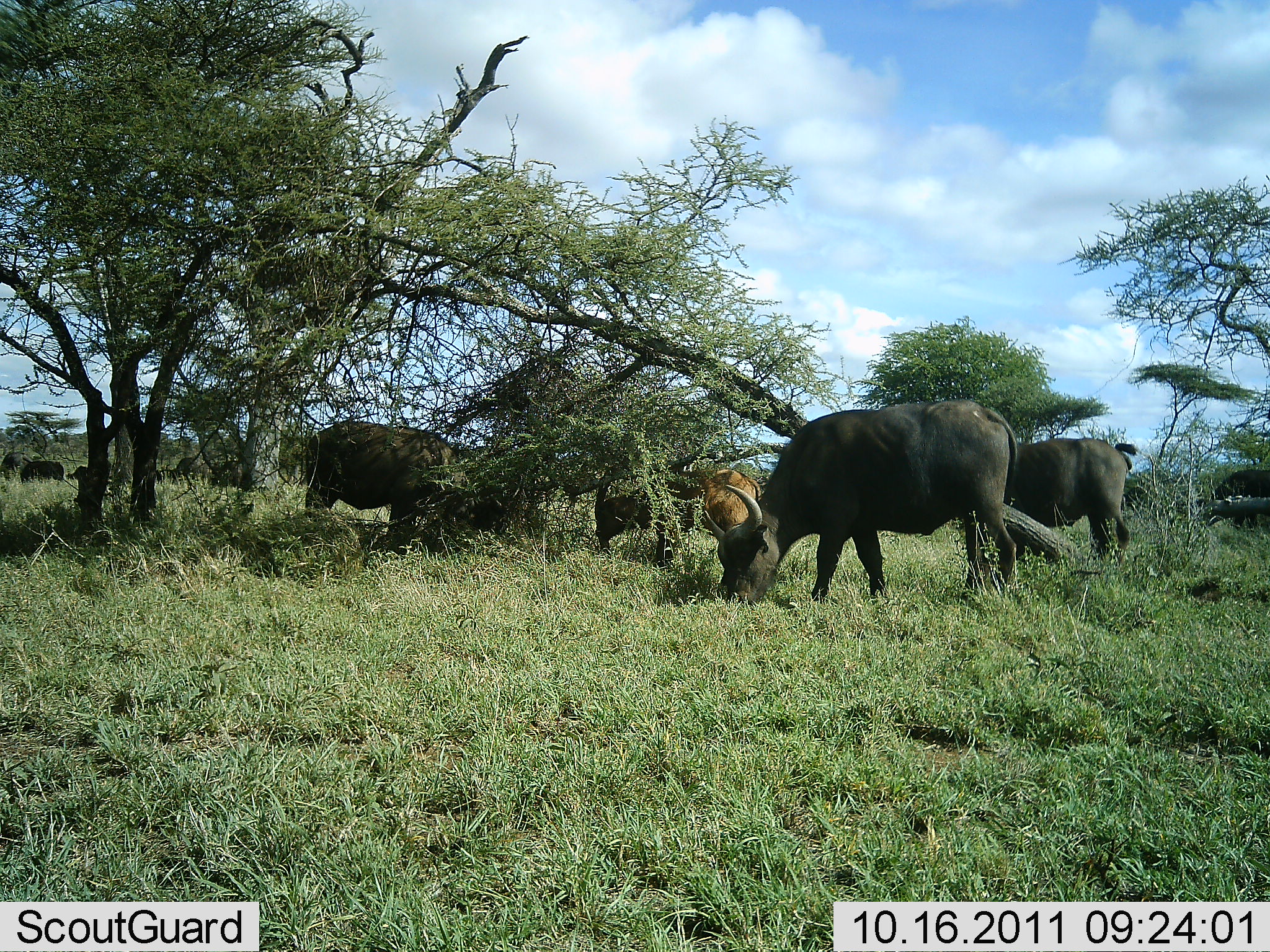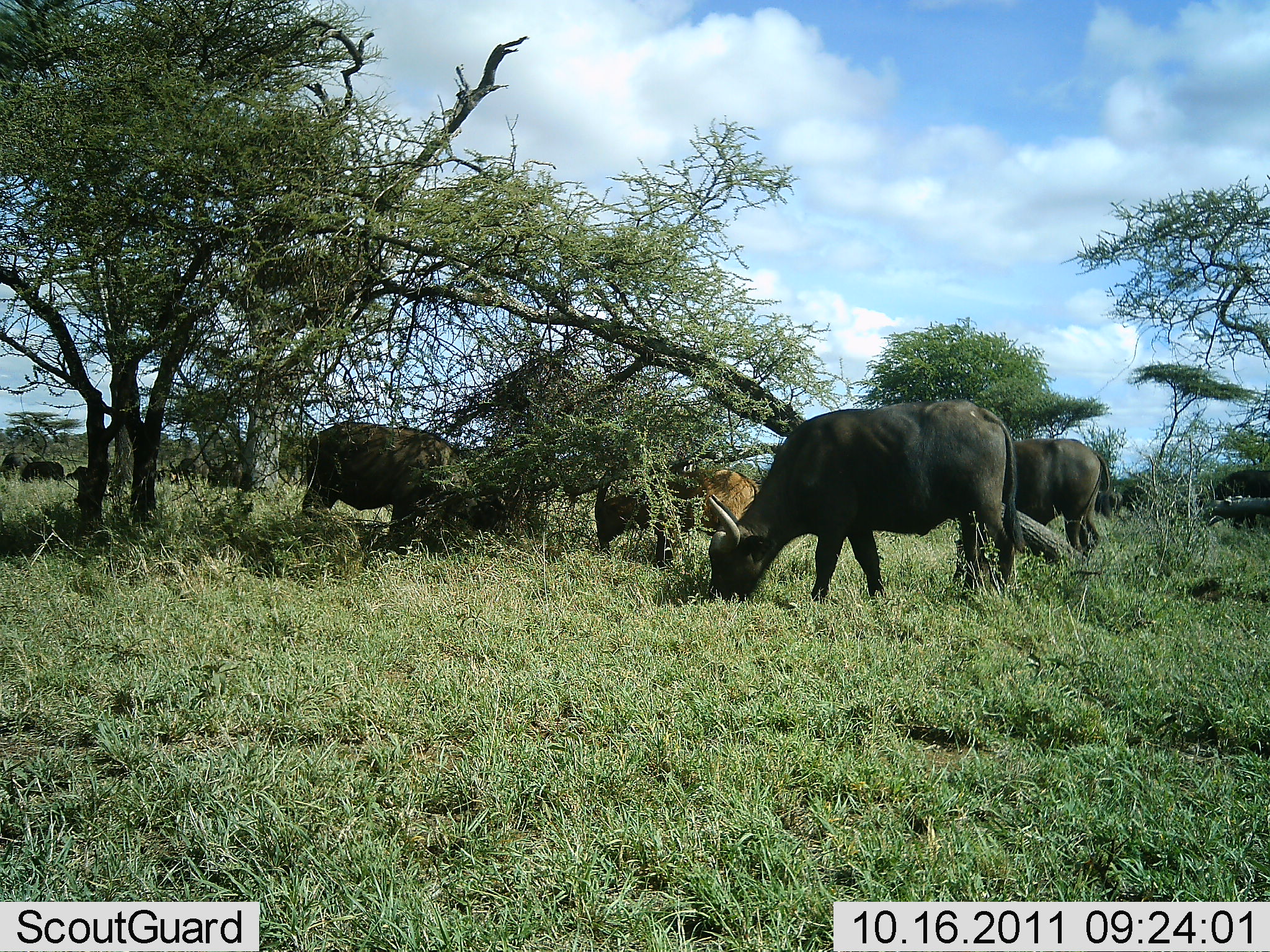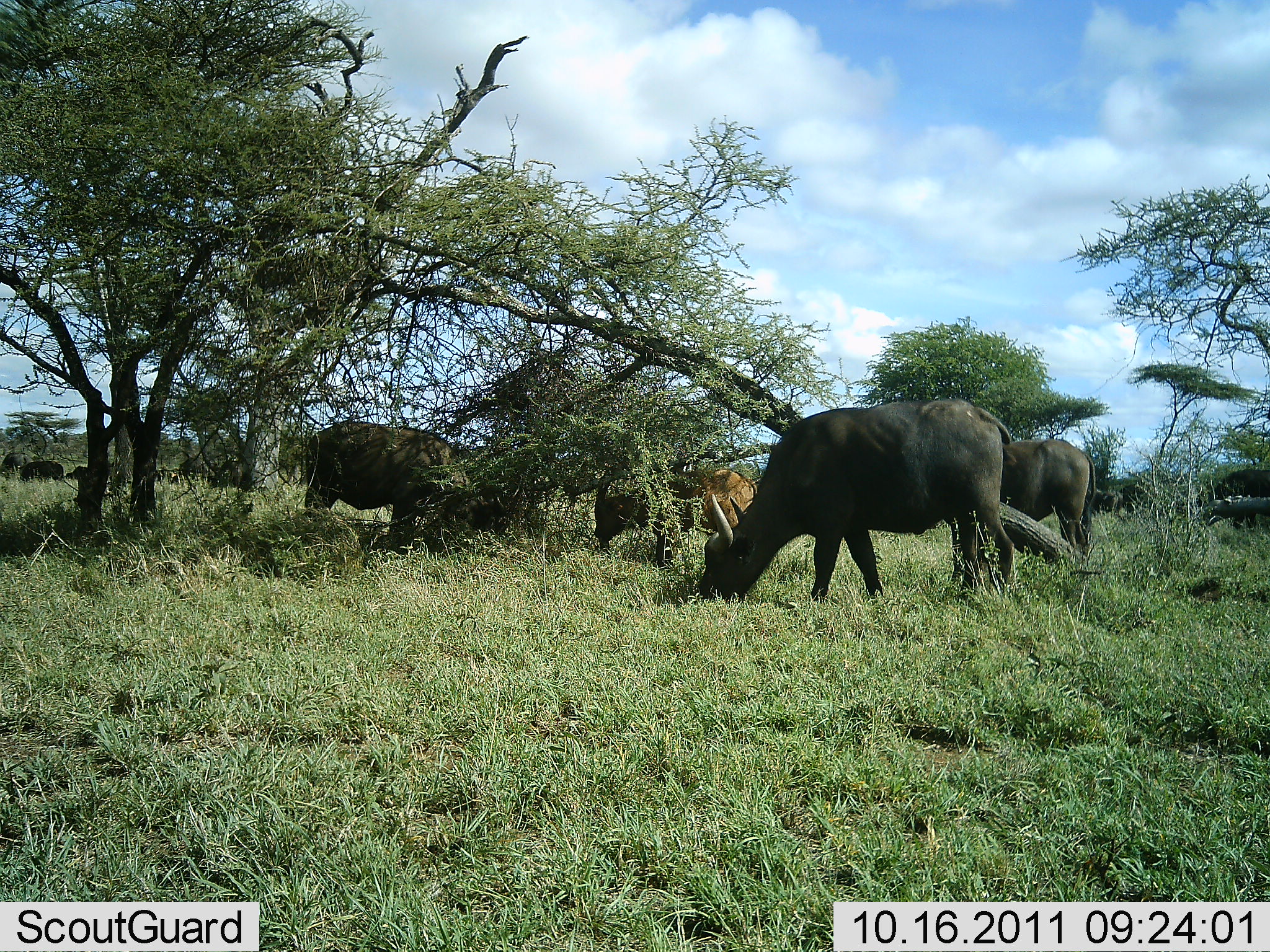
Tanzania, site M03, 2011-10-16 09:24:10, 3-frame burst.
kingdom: Animalia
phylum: Chordata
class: Mammalia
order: Artiodactyla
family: Bovidae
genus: Syncerus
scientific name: Syncerus caffer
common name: cape buffalo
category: buffalo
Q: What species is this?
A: Buffalo (cape buffalo) (Syncerus caffer).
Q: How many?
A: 7.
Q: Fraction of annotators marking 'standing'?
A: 43%.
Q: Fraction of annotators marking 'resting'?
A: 0%.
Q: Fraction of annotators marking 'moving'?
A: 14%.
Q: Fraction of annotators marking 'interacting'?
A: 0%.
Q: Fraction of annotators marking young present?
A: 0%.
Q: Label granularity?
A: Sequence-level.